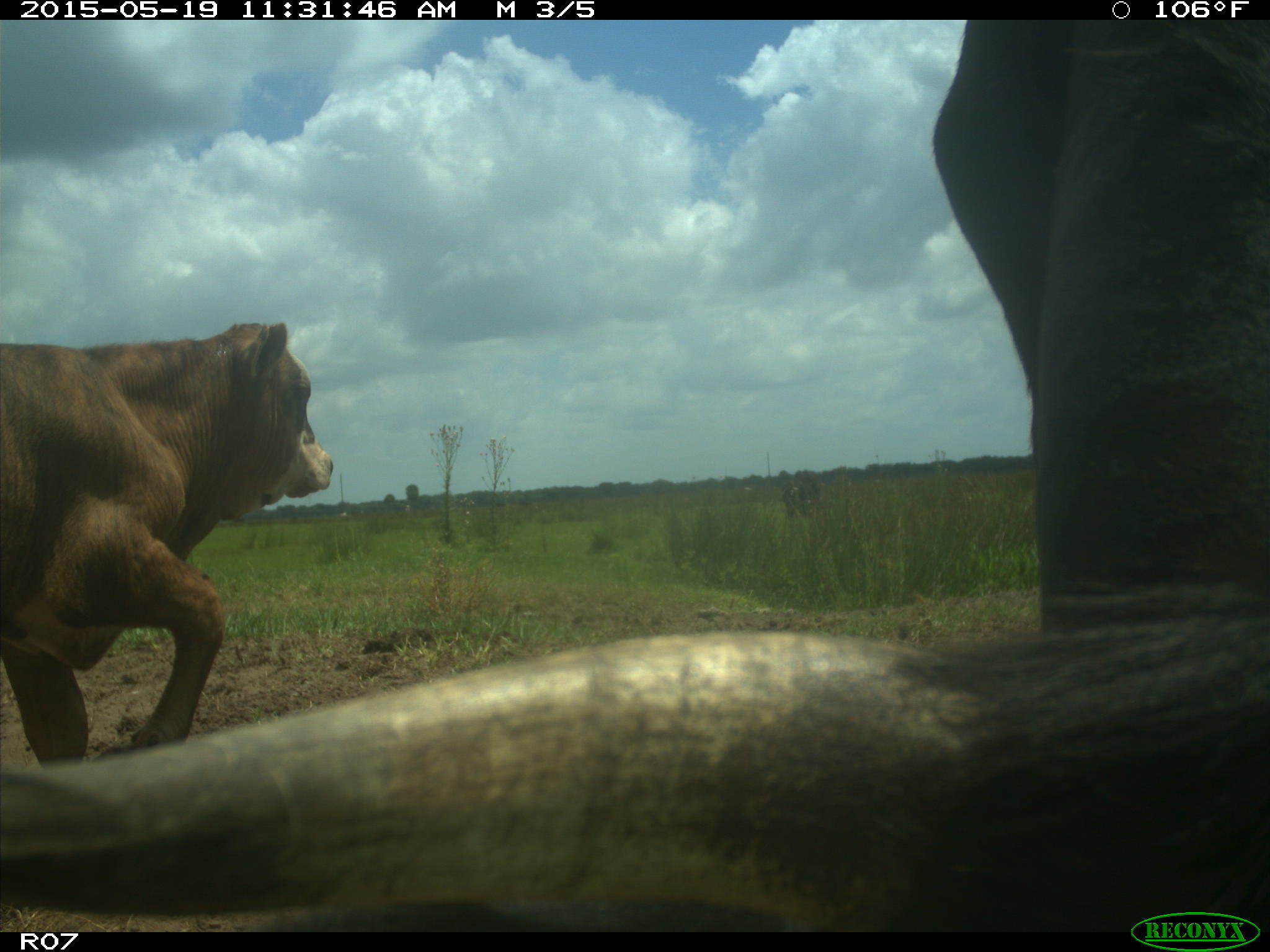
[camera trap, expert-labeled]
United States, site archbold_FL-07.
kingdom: Animalia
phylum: Chordata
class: Mammalia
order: Artiodactyla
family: Bovidae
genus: Bos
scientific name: Bos taurus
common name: domestic cow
Bos taurus (domestic cow).